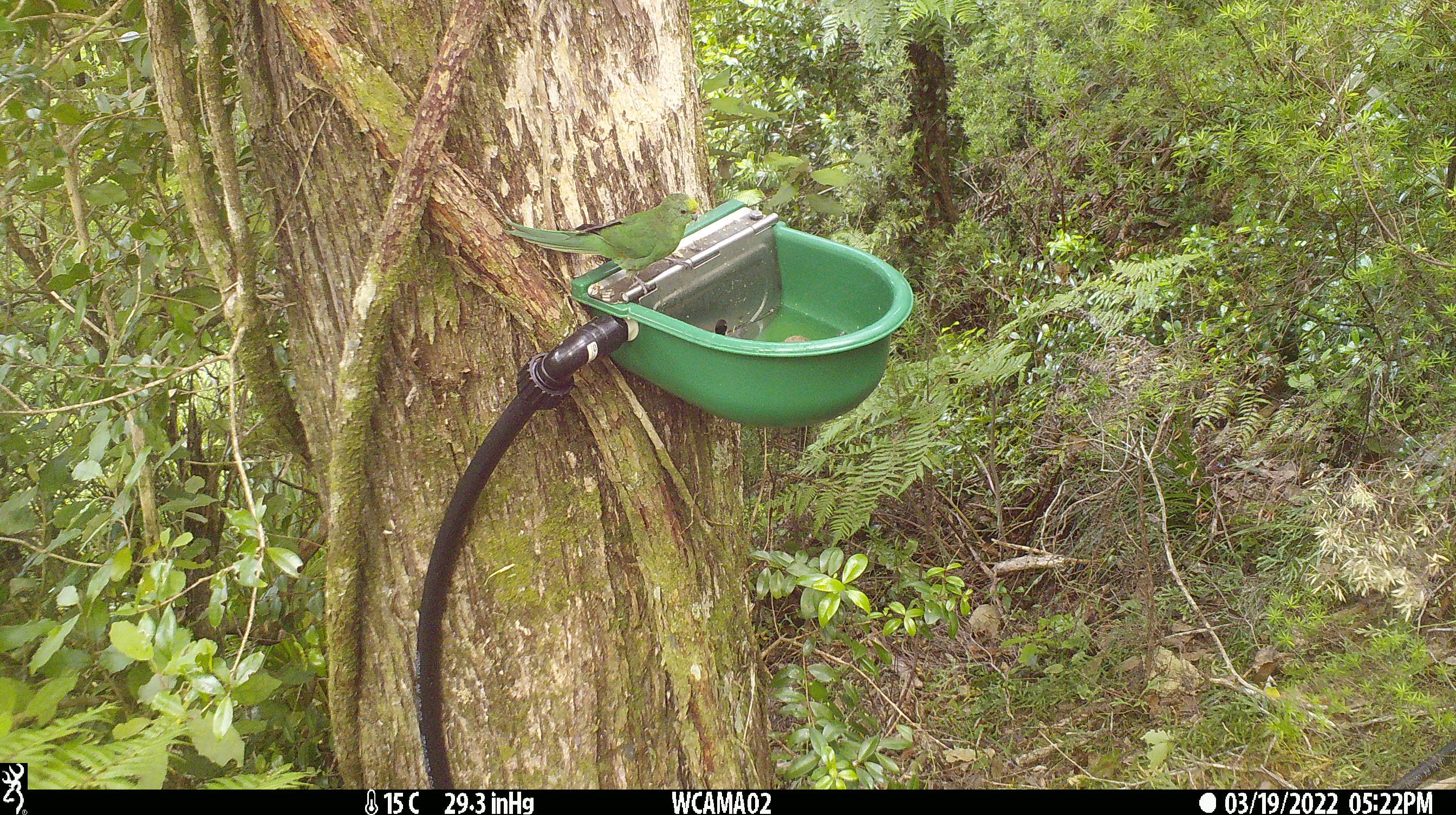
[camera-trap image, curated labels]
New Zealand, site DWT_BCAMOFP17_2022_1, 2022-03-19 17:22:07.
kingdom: Animalia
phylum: Chordata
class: Aves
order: Psittaciformes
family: Psittaculidae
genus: Cyanoramphus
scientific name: Cyanoramphus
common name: parakeet